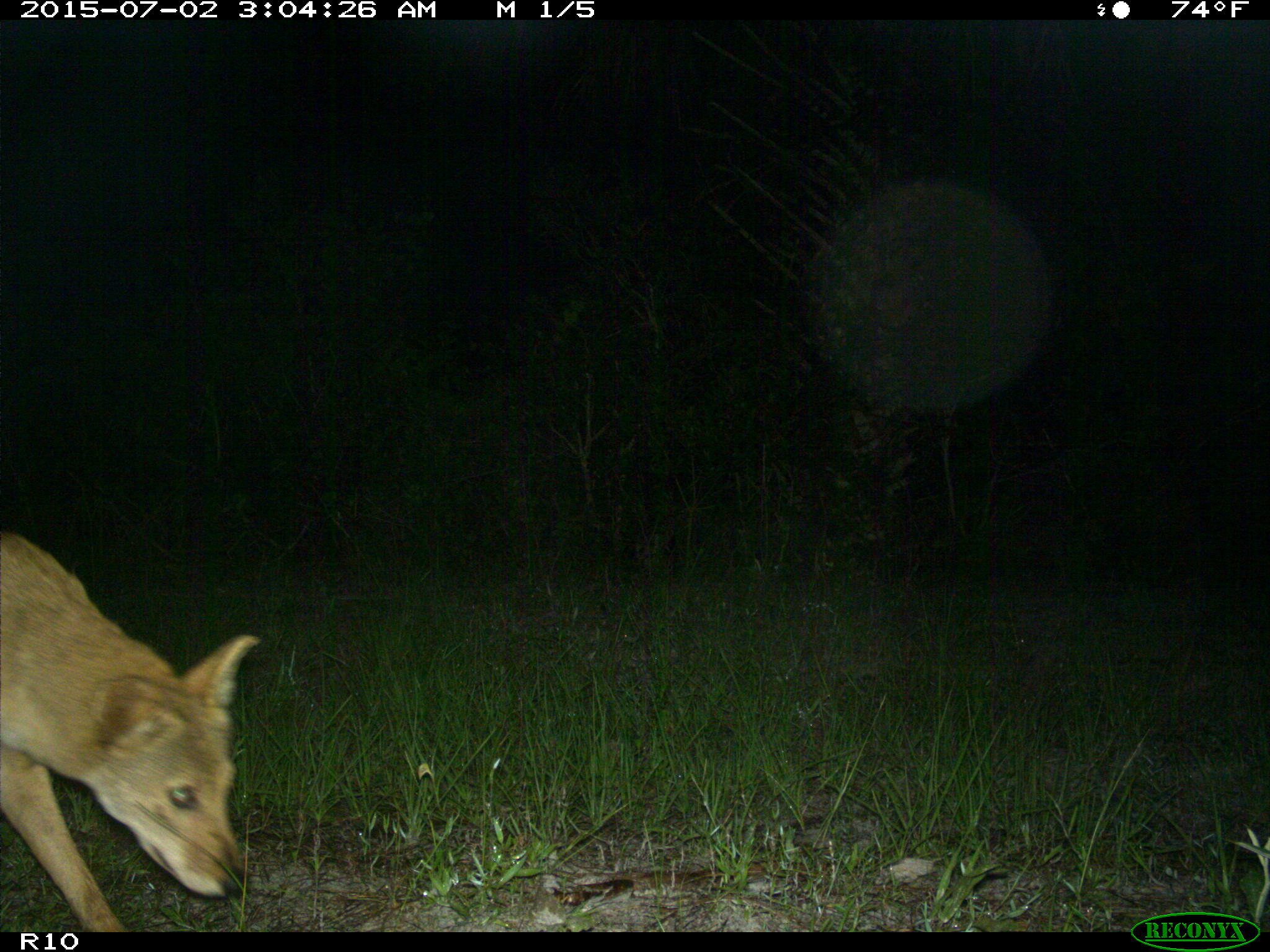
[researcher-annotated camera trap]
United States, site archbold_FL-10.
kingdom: Animalia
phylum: Chordata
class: Mammalia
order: Carnivora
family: Canidae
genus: Canis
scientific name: Canis latrans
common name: coyote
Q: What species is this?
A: Canis latrans (coyote).